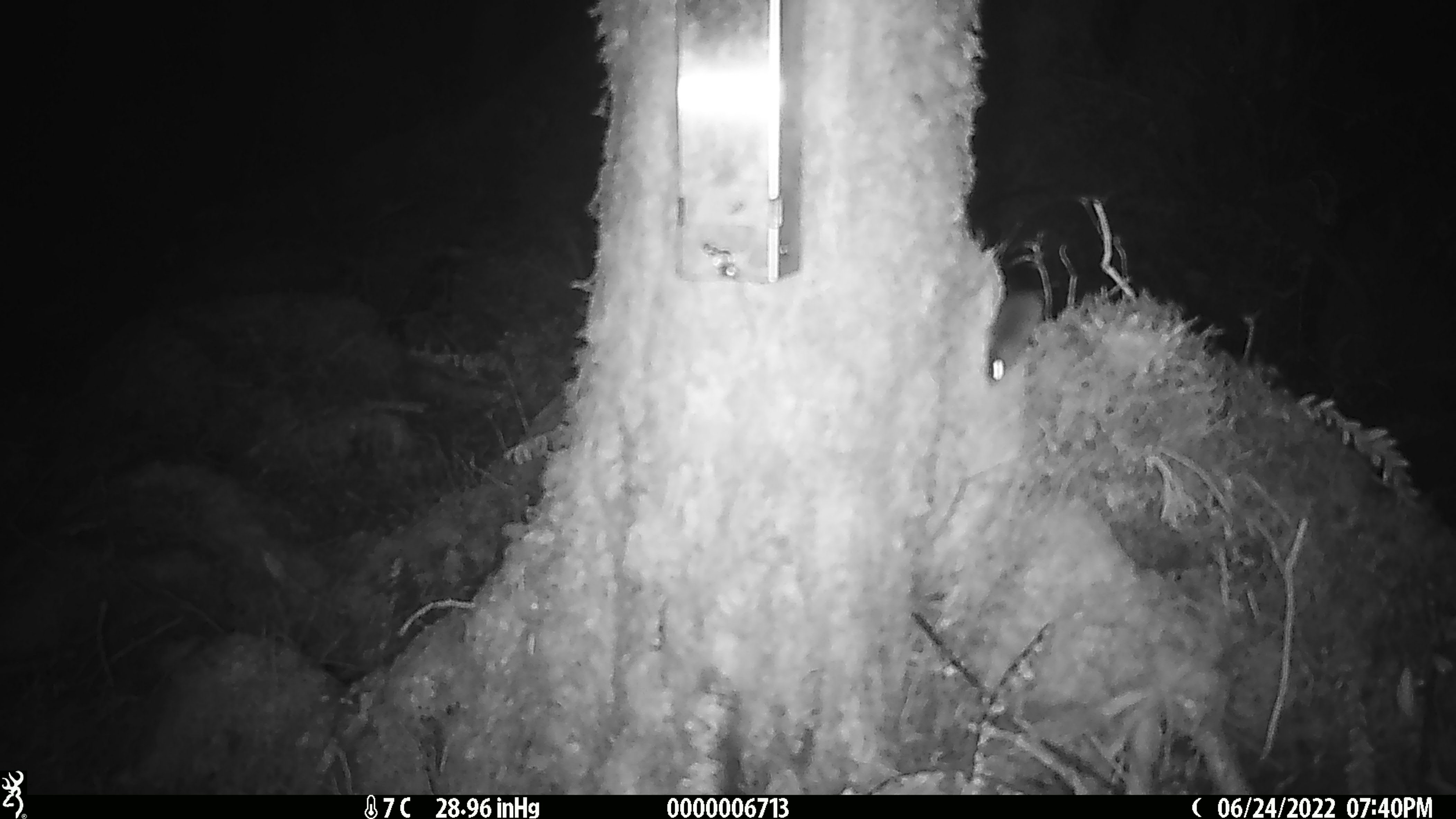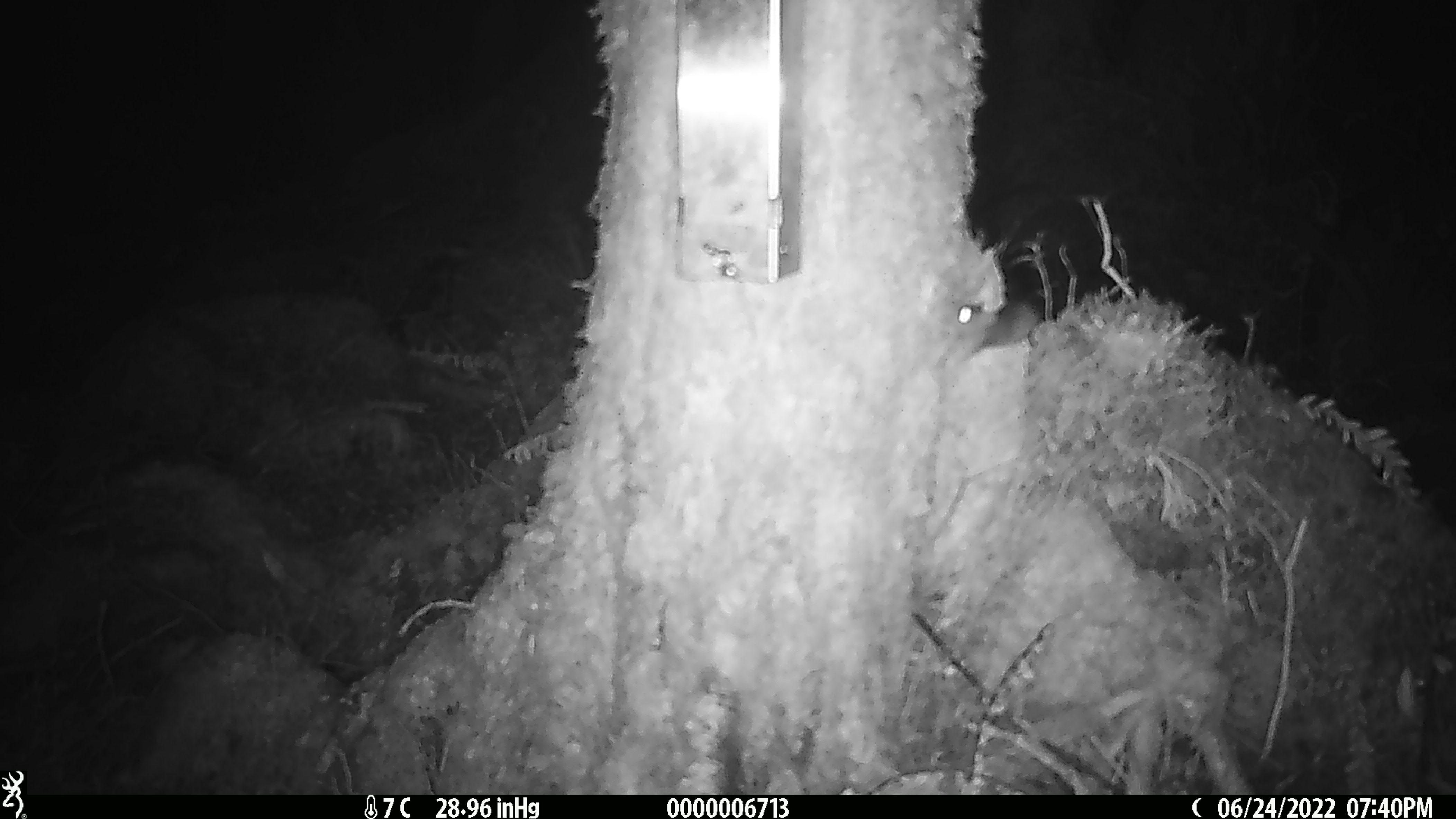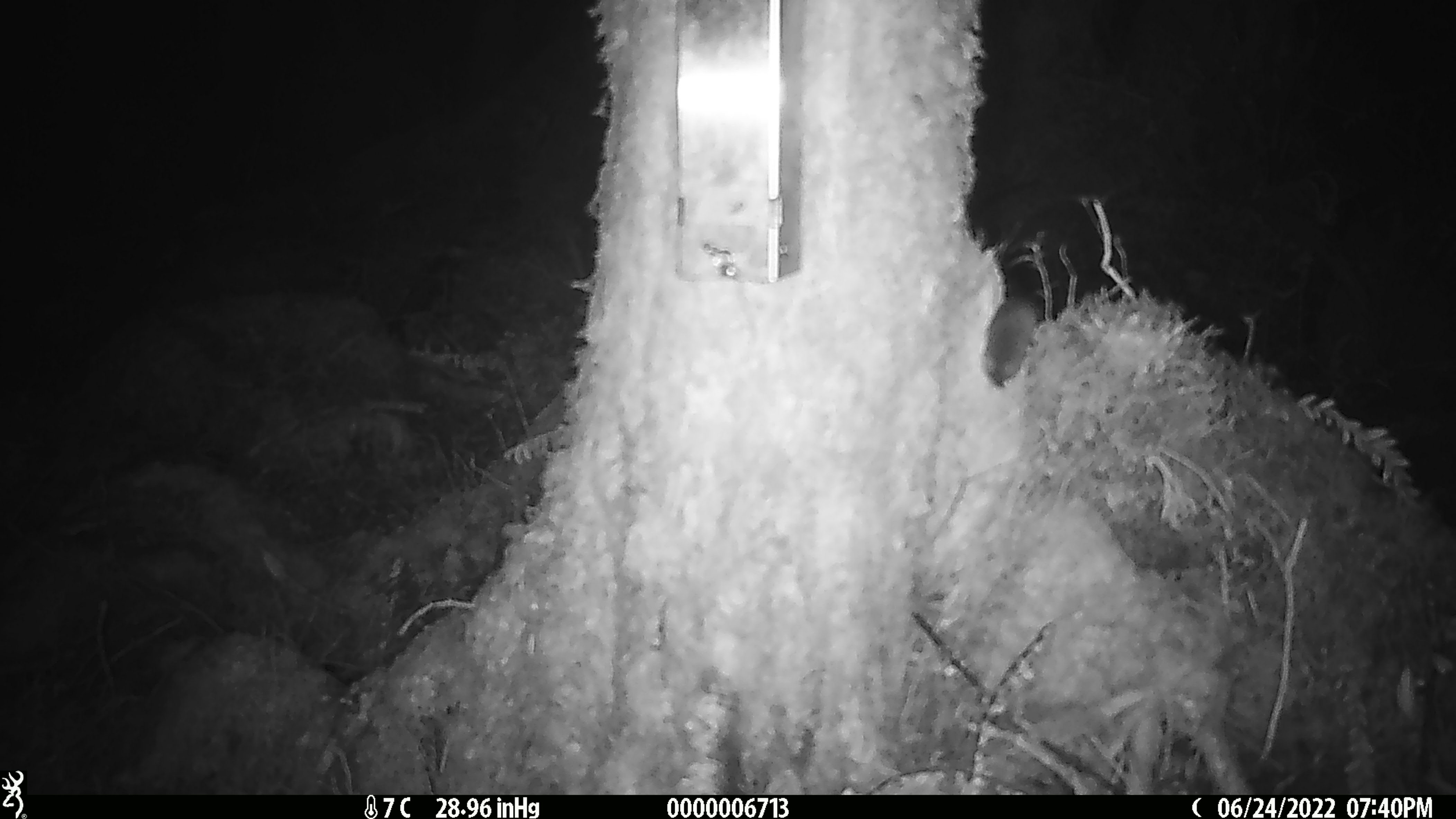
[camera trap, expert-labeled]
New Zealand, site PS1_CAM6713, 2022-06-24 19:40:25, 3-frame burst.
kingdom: Animalia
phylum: Chordata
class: Mammalia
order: Rodentia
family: Muridae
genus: Mus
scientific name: Mus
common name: mouse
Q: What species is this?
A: Mouse (Mus).